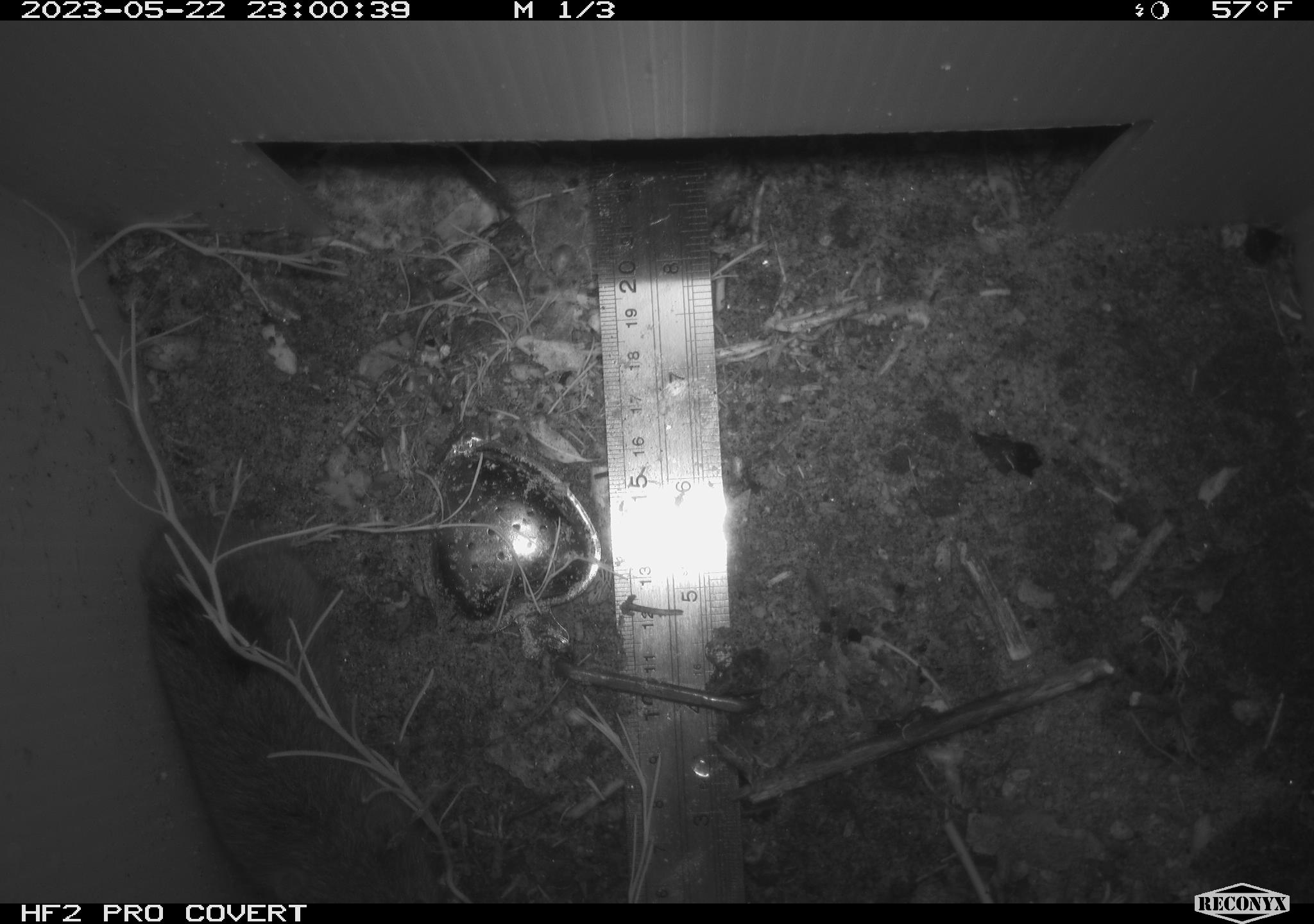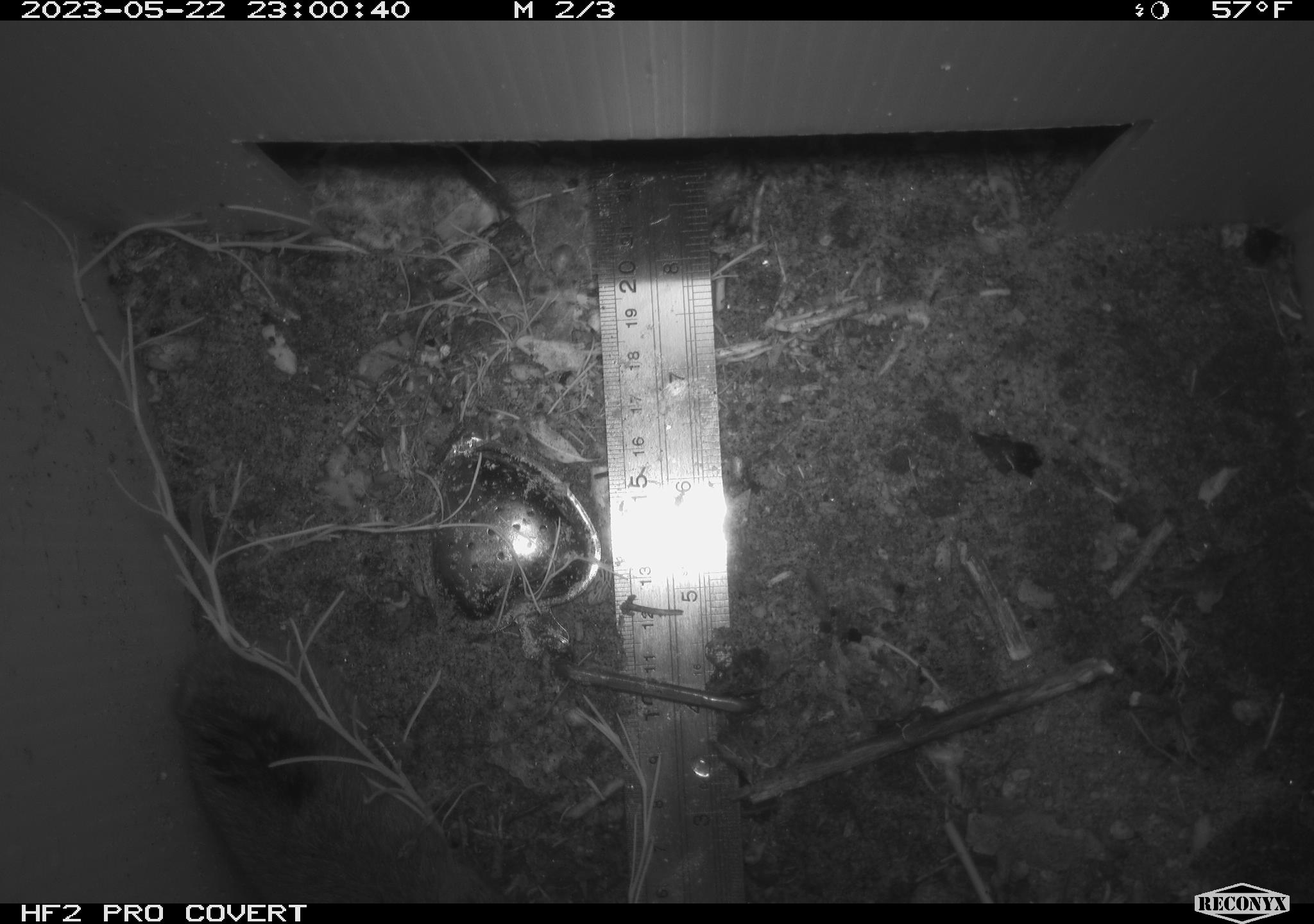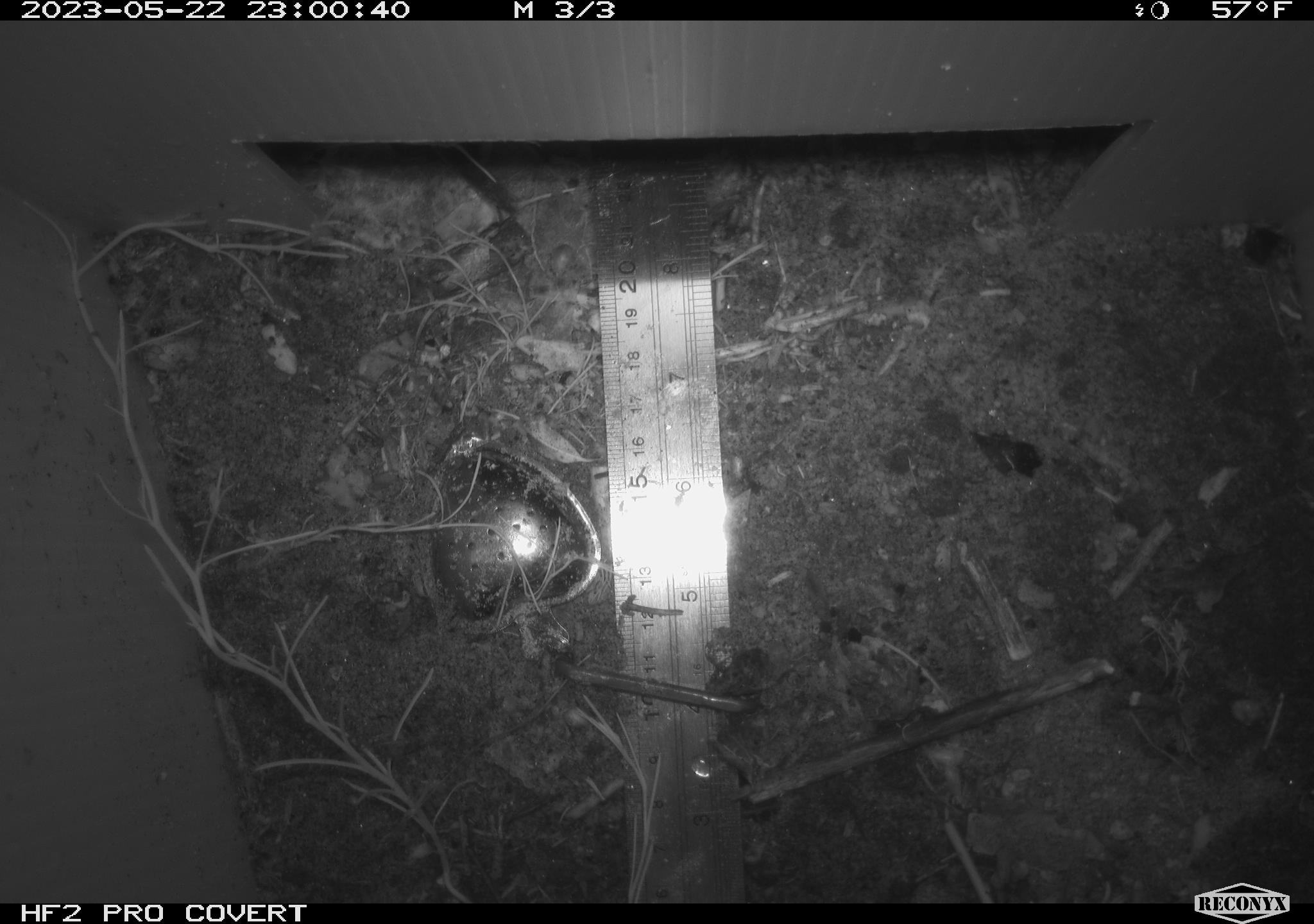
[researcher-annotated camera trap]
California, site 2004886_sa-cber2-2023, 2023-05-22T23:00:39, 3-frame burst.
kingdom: Animalia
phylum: Chordata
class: Mammalia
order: Rodentia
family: Cricetidae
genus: Microtus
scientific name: Microtus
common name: meadow vole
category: microtus species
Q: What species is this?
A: Microtus species (meadow vole) (Microtus).